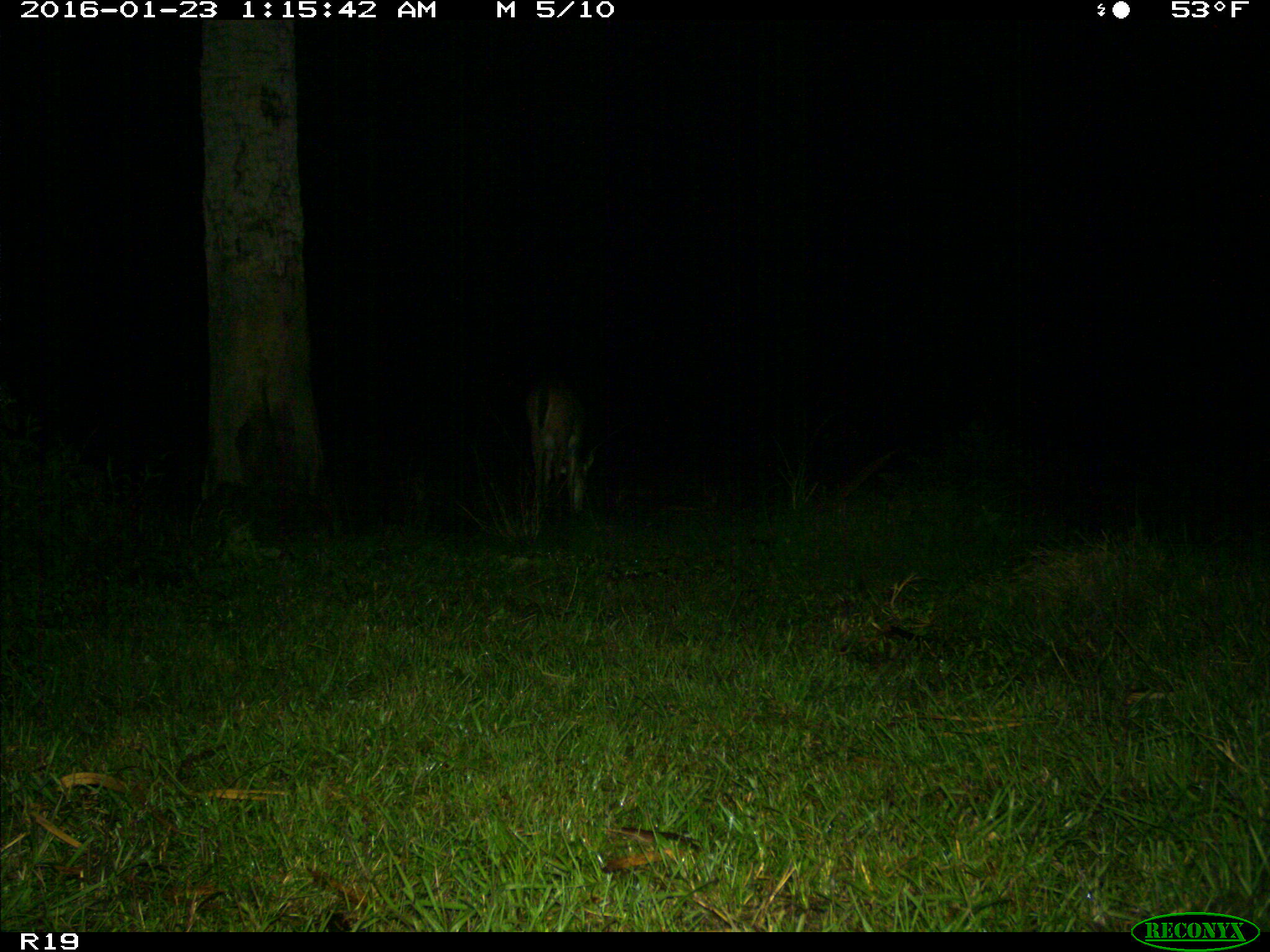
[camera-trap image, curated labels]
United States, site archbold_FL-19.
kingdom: Animalia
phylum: Chordata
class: Mammalia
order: Artiodactyla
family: Cervidae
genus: Odocoileus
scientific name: Odocoileus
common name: deer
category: unidentified deer